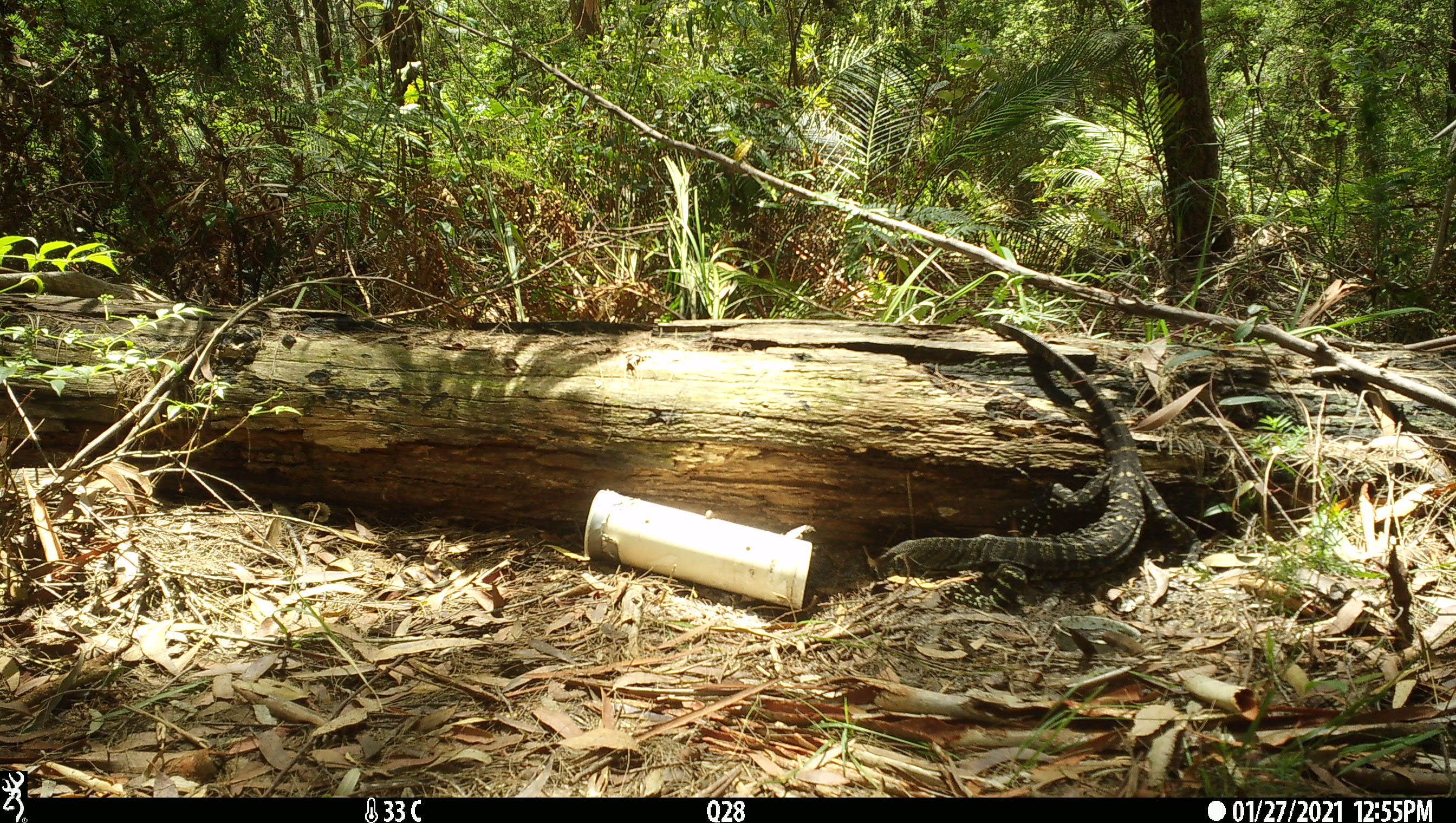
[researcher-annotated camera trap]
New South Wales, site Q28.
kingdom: Animalia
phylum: Chordata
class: Reptilia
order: Squamata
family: Varanidae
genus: Varanus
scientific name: Varanus varius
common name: lace monitor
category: goanna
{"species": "goanna (lace monitor) (Varanus varius)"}